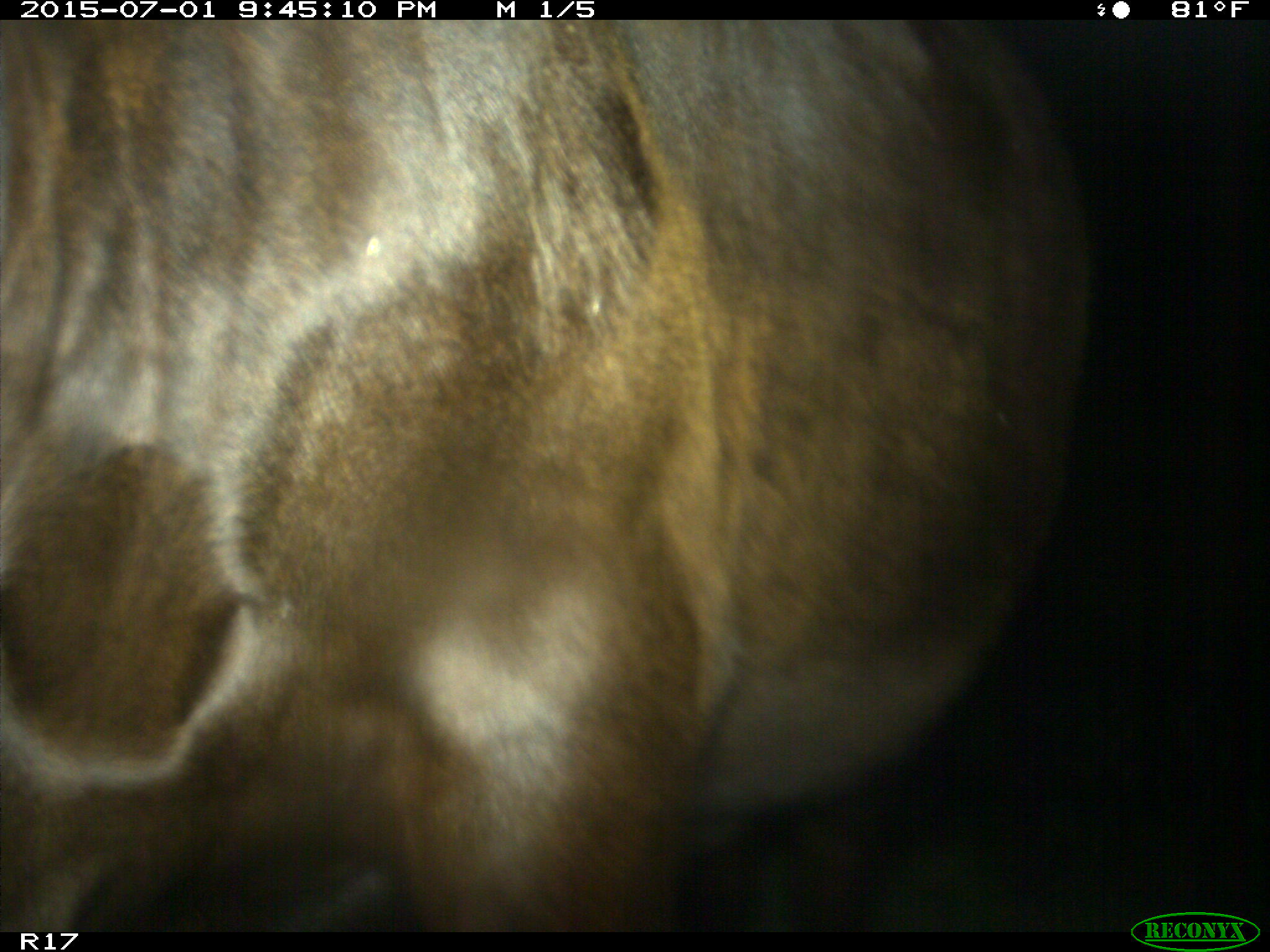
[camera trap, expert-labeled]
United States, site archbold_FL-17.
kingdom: Animalia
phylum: Chordata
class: Mammalia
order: Artiodactyla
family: Bovidae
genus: Bos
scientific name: Bos taurus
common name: domestic cow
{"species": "Bos taurus (domestic cow)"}